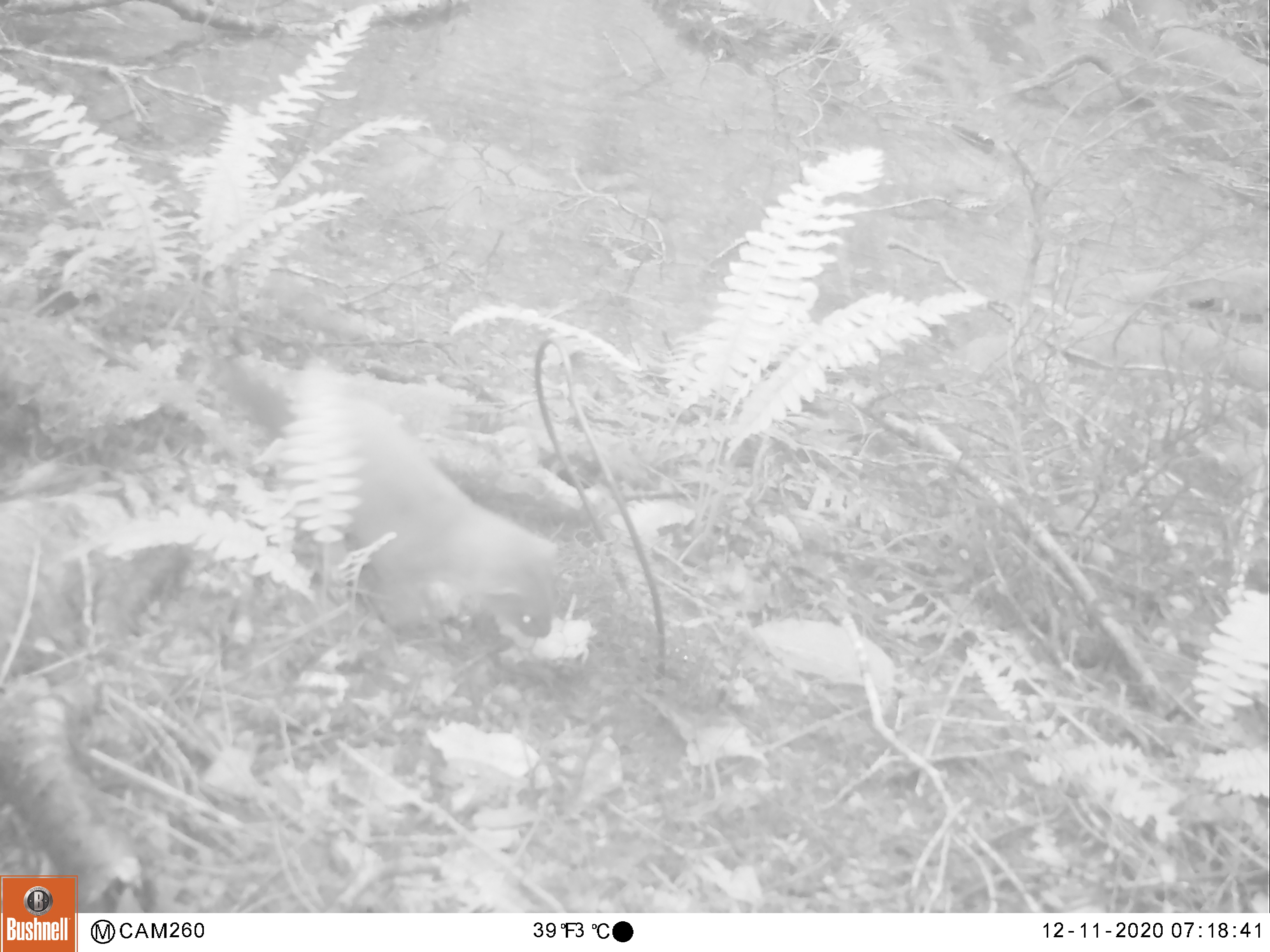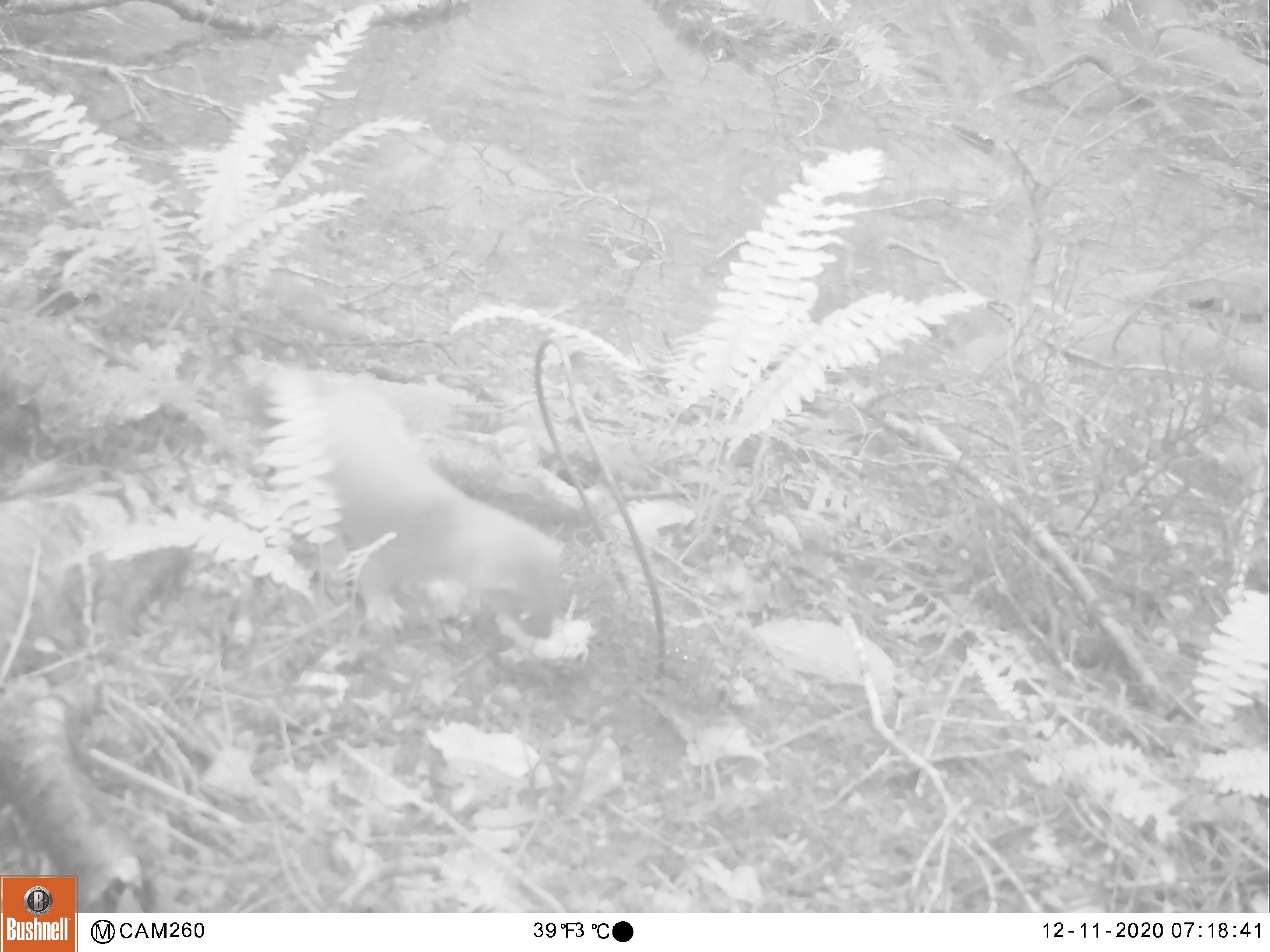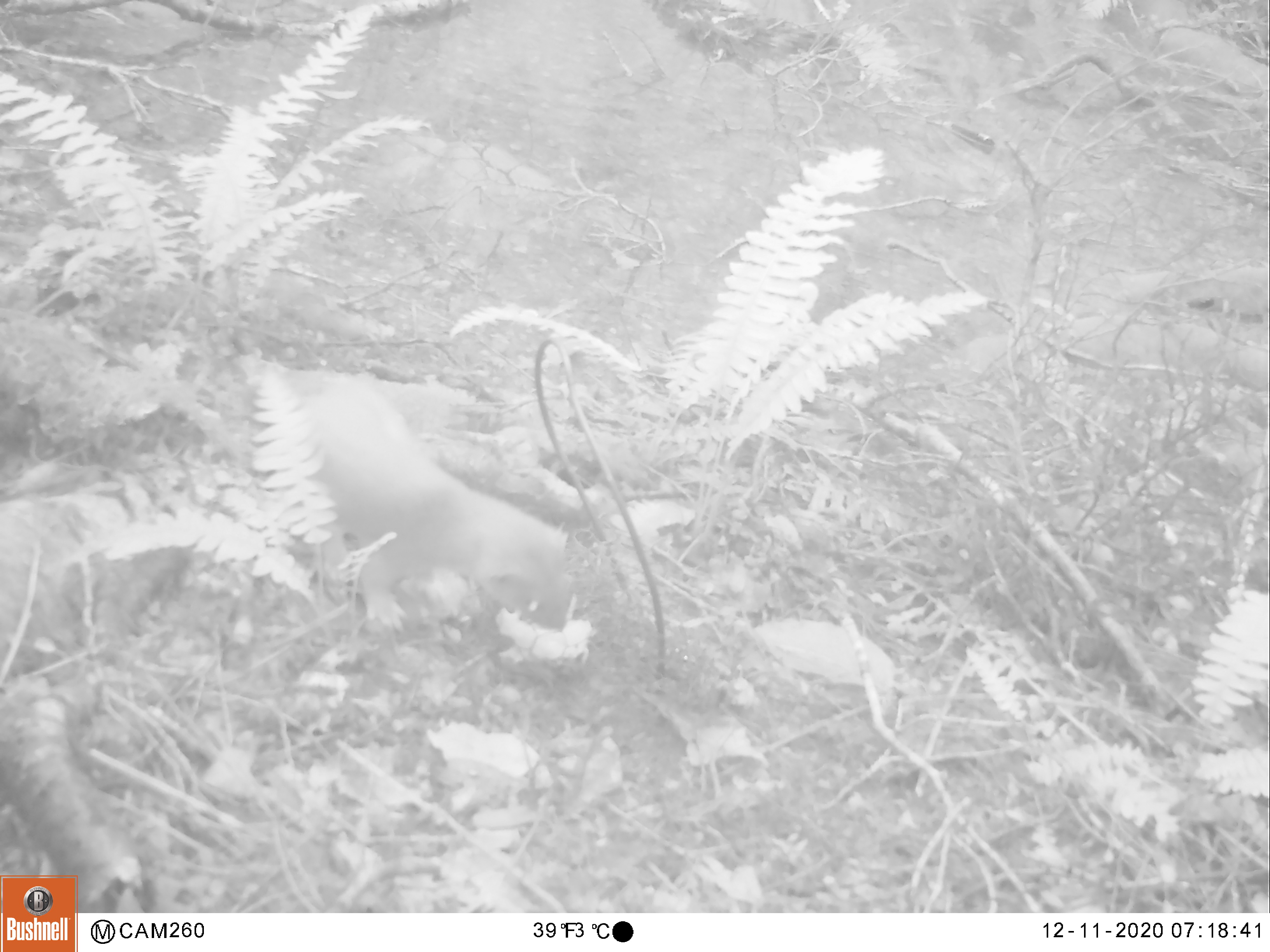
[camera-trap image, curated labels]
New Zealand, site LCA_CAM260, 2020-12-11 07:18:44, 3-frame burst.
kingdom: Animalia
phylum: Chordata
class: Mammalia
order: Carnivora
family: Mustelidae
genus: Mustela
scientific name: Mustela erminea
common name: stoat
Stoat (Mustela erminea).